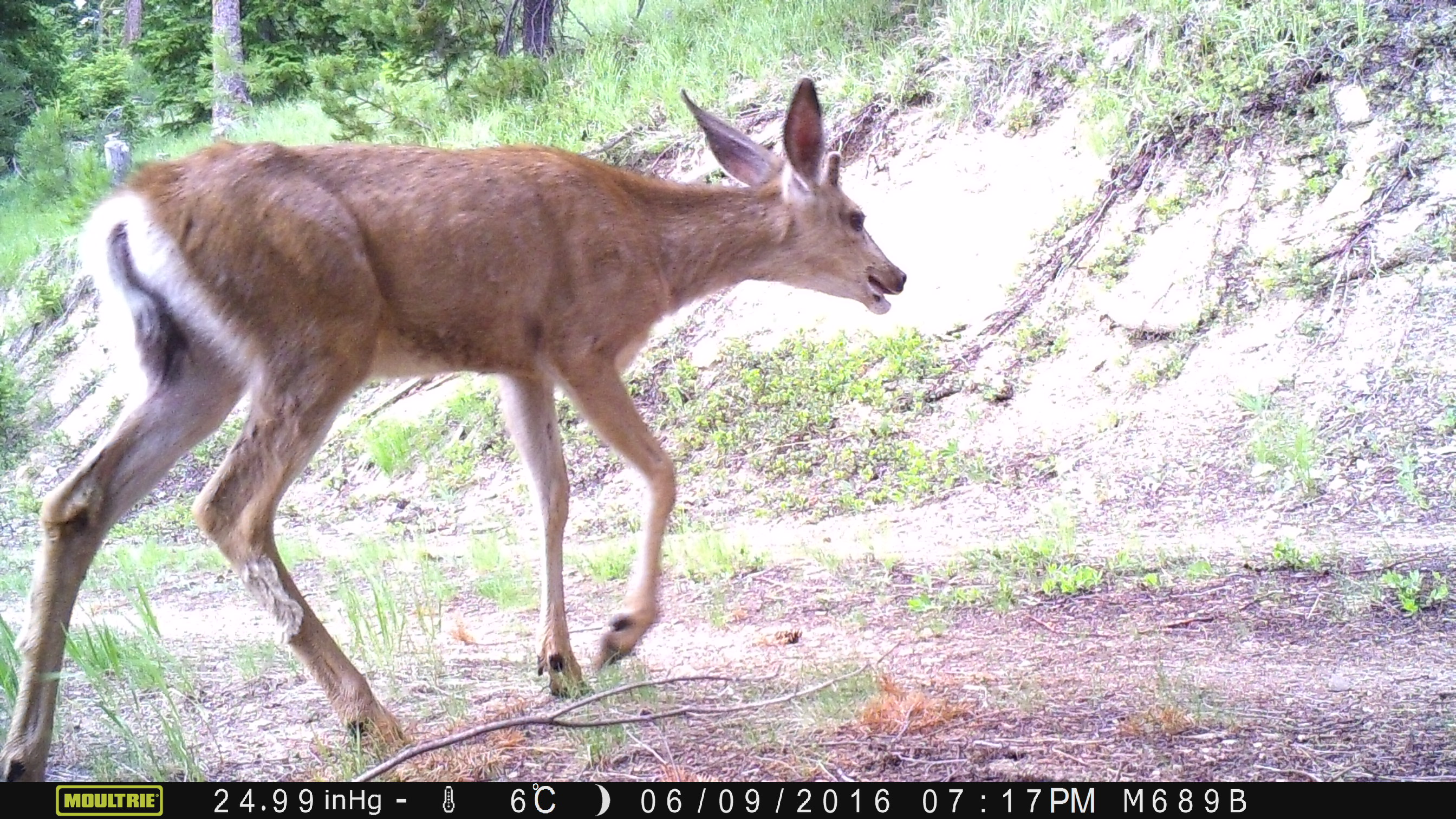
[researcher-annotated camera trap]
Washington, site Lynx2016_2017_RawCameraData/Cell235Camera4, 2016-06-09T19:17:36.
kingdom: Animalia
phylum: Chordata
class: Mammalia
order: Artiodactyla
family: Cervidae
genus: Odocoileus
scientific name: Odocoileus hemionus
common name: mule deer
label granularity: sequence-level